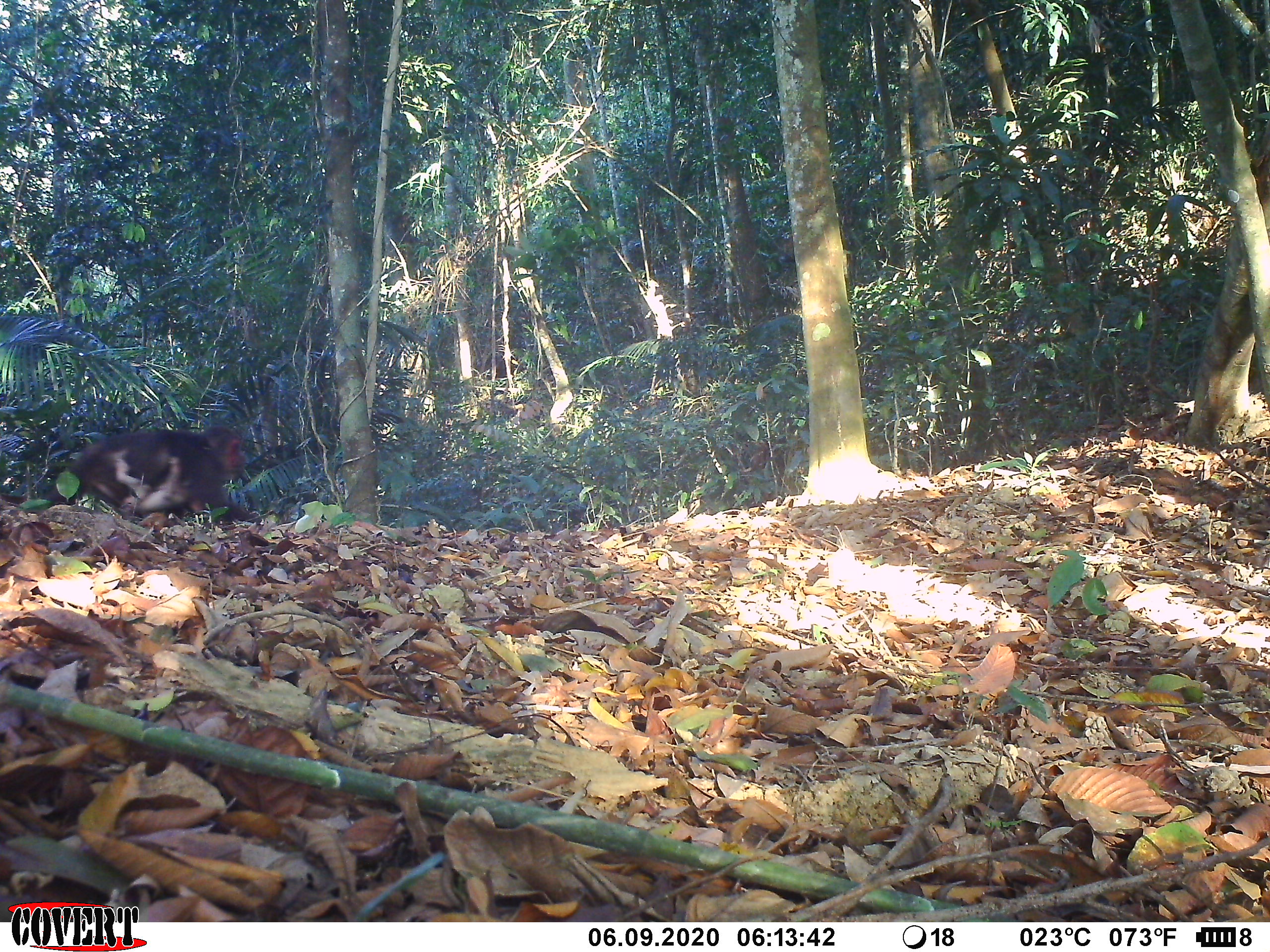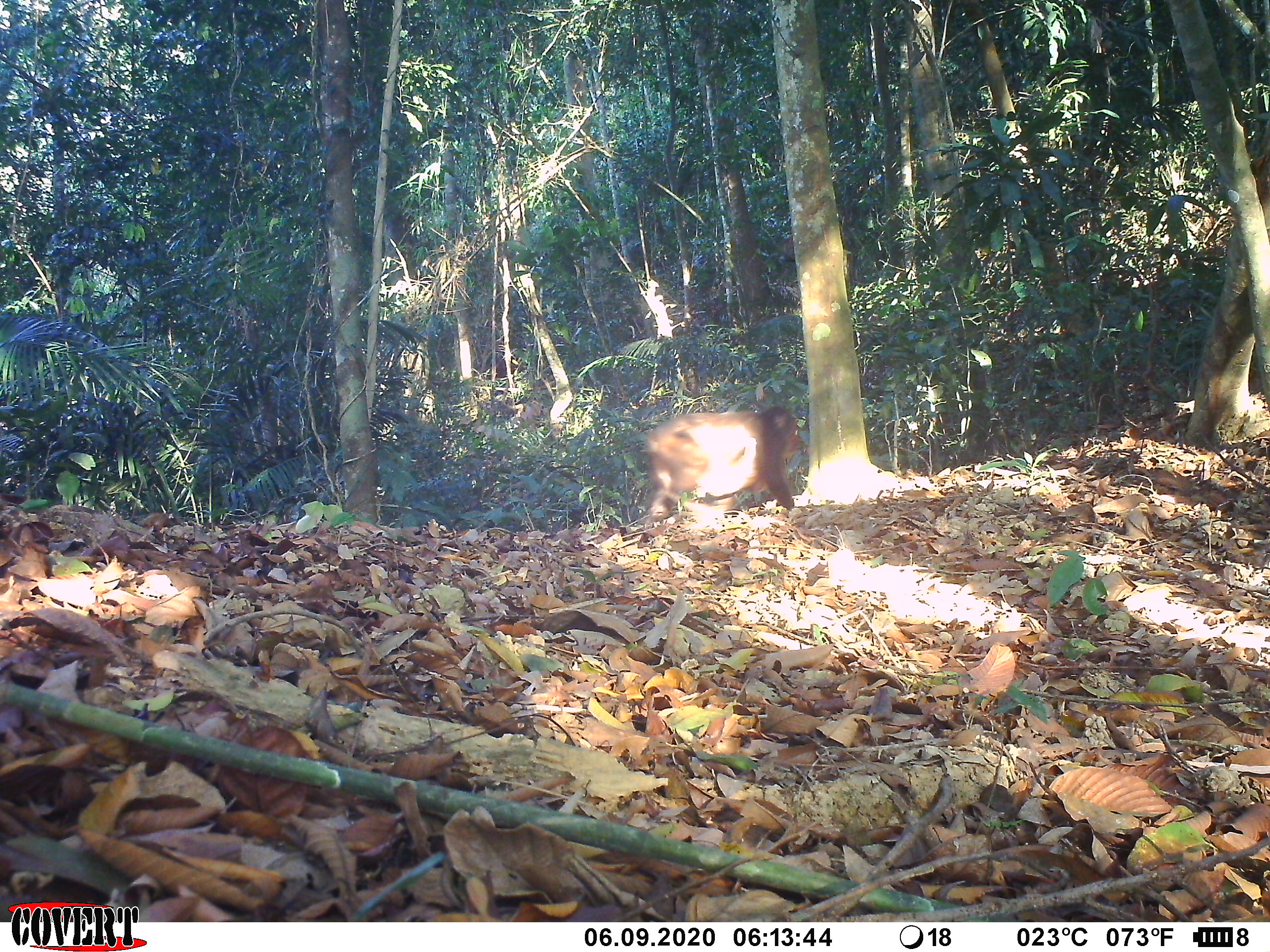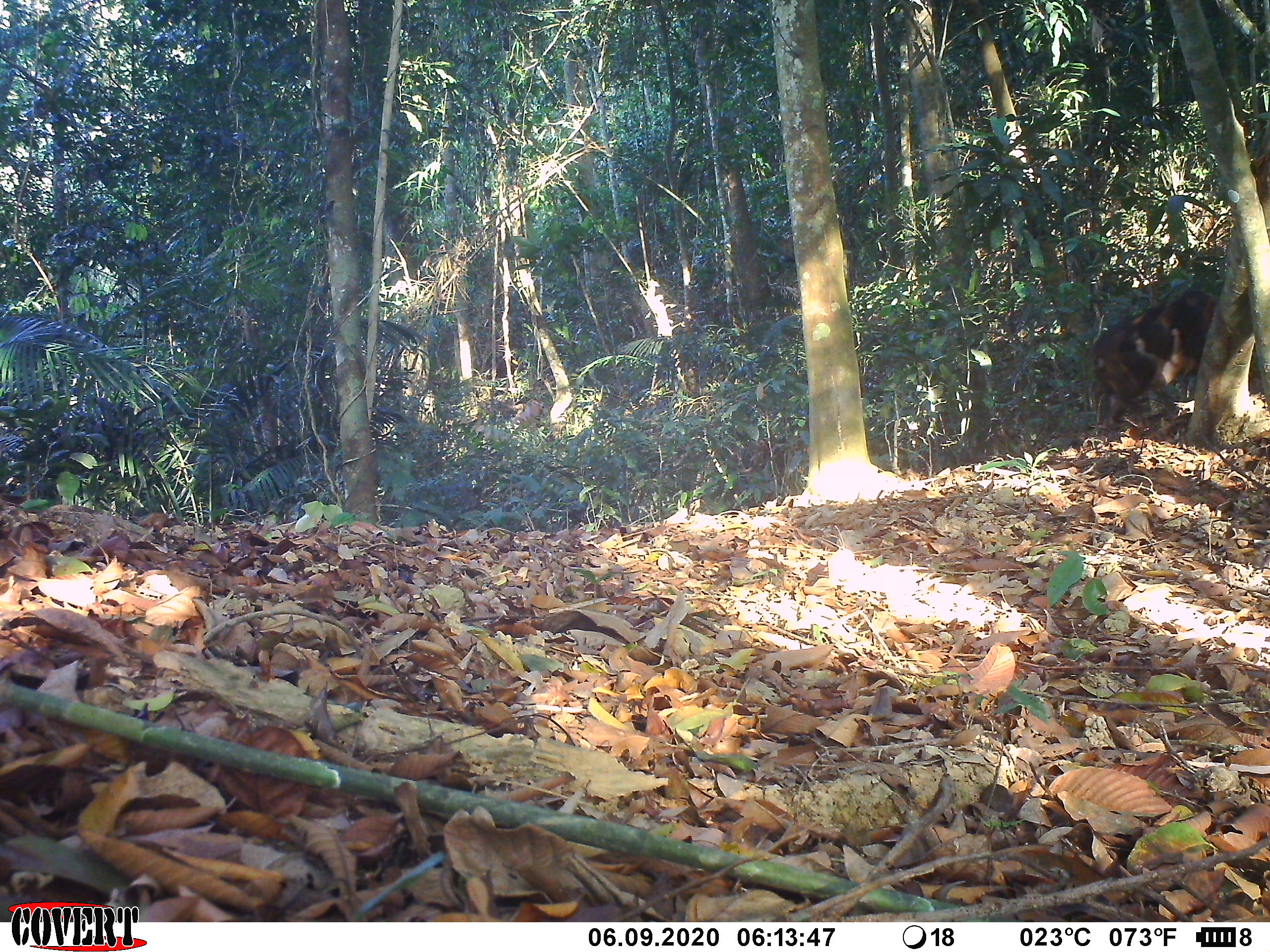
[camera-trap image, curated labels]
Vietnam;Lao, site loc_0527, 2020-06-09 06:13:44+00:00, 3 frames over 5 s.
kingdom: Animalia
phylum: Chordata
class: Mammalia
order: Primates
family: Cercopithecidae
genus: Macaca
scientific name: Macaca arctoides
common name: stump-tailed macaque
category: stump tailed macaque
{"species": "stump tailed macaque (stump-tailed macaque) (Macaca arctoides)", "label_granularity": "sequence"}